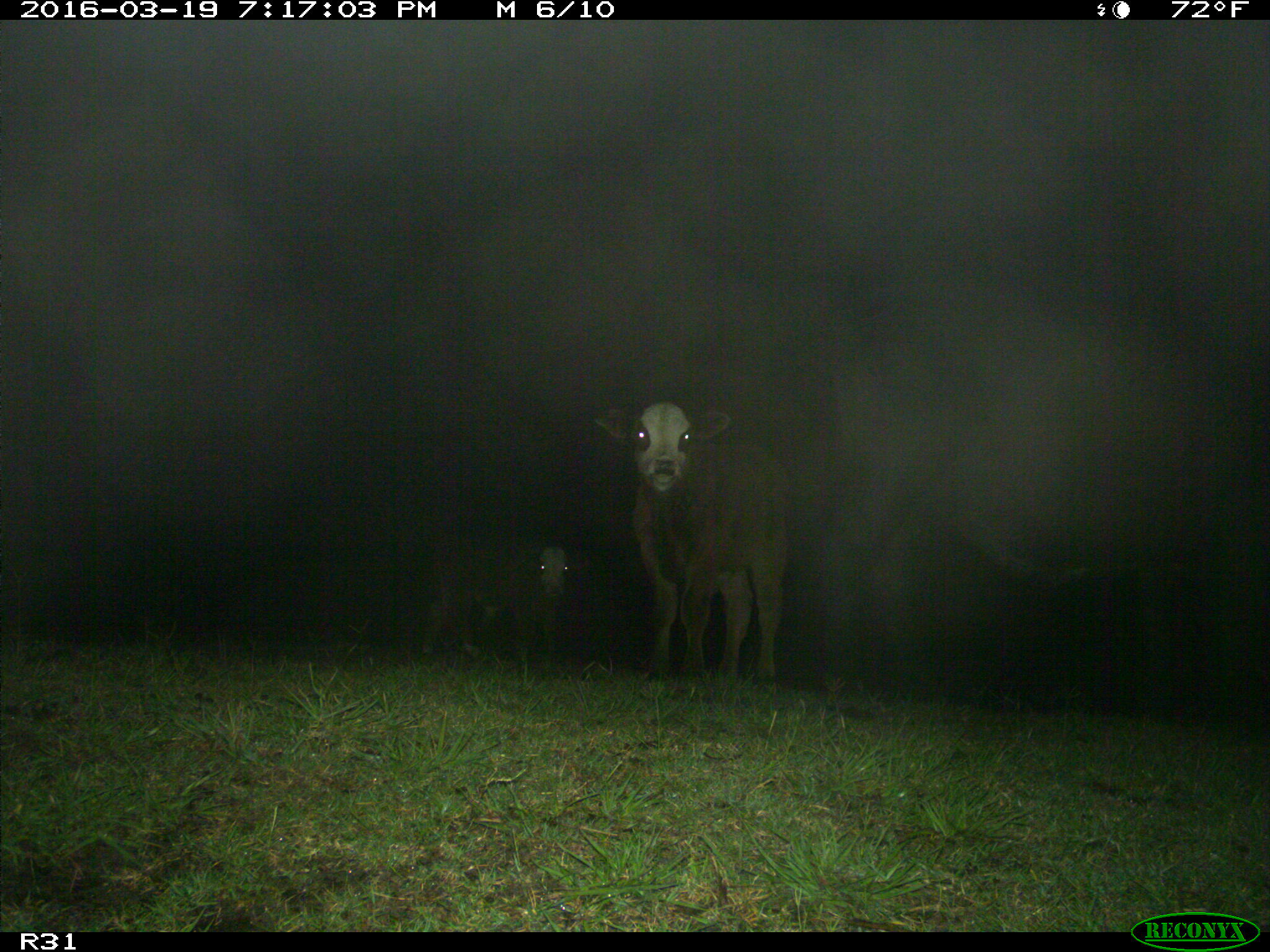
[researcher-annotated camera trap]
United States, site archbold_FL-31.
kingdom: Animalia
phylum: Chordata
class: Mammalia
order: Artiodactyla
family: Bovidae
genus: Bos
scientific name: Bos taurus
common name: domestic cow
Bos taurus (domestic cow).